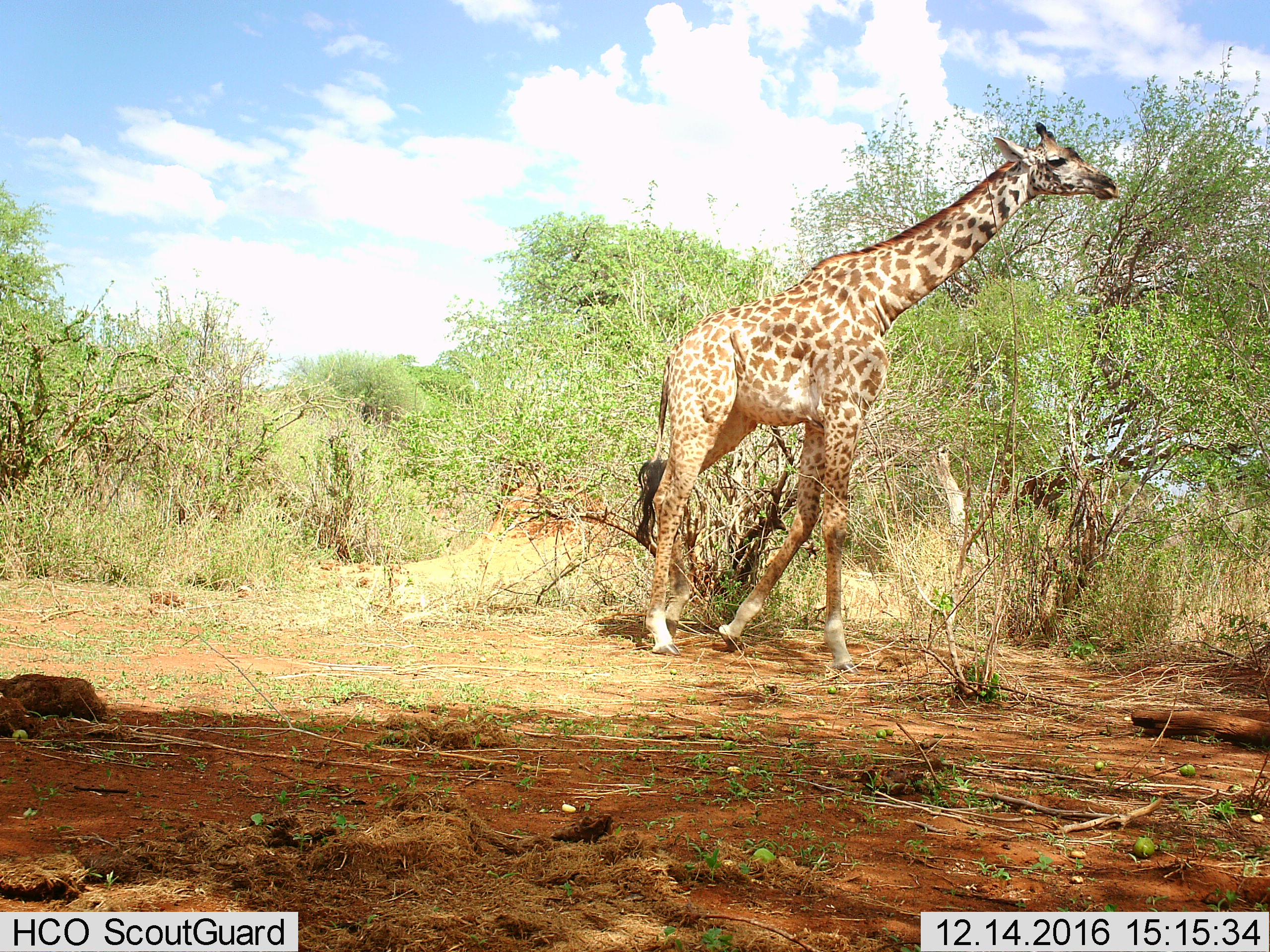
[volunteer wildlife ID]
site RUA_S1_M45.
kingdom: Animalia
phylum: Chordata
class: Mammalia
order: Artiodactyla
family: Giraffidae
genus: Giraffa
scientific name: Giraffa camelopardalis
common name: giraffe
Giraffe (Giraffa camelopardalis), count 1. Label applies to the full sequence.